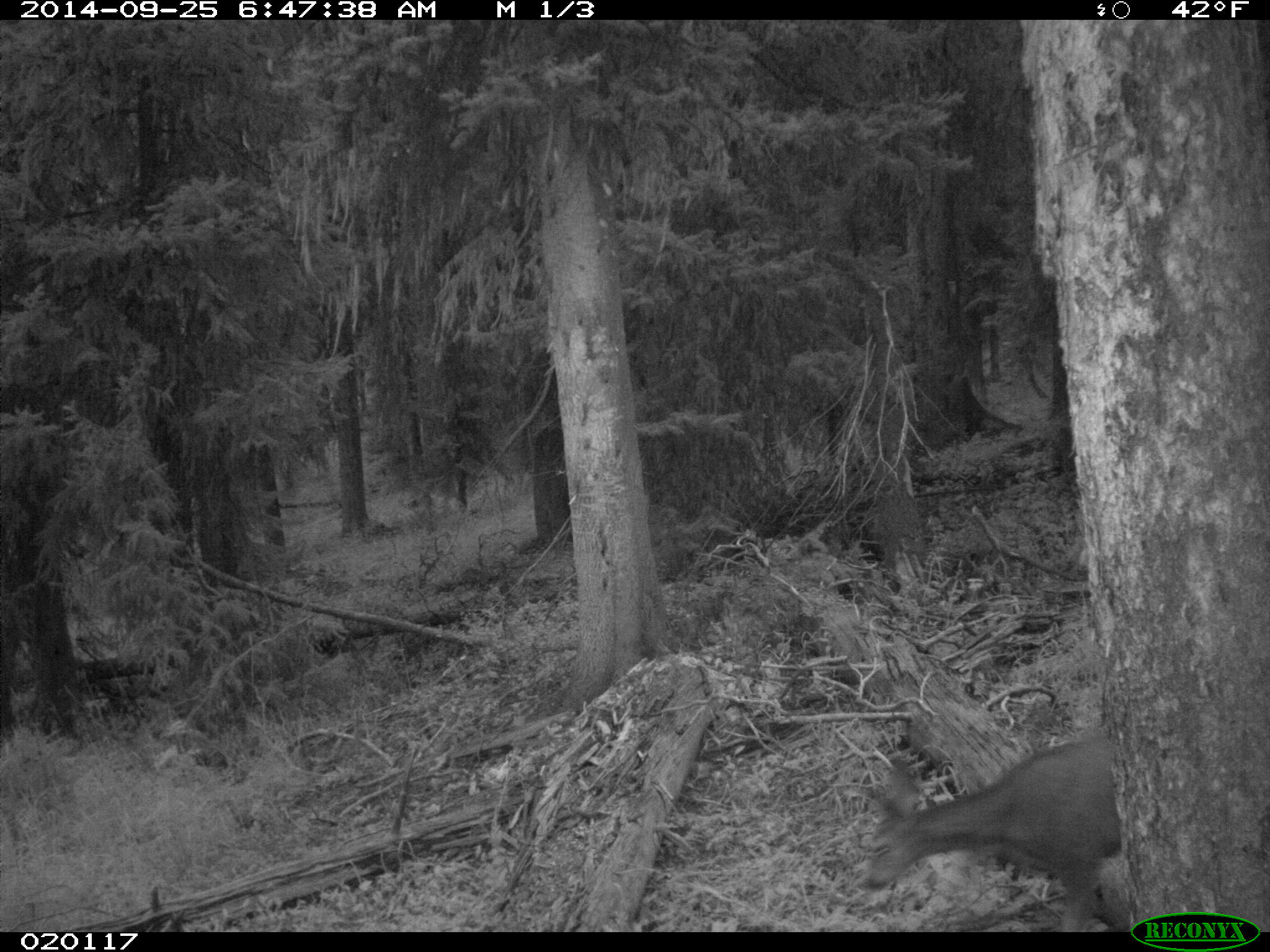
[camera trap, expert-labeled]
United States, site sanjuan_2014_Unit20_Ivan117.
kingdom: Animalia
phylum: Chordata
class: Mammalia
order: Artiodactyla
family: Cervidae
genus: Odocoileus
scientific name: Odocoileus hemionus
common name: mule deer